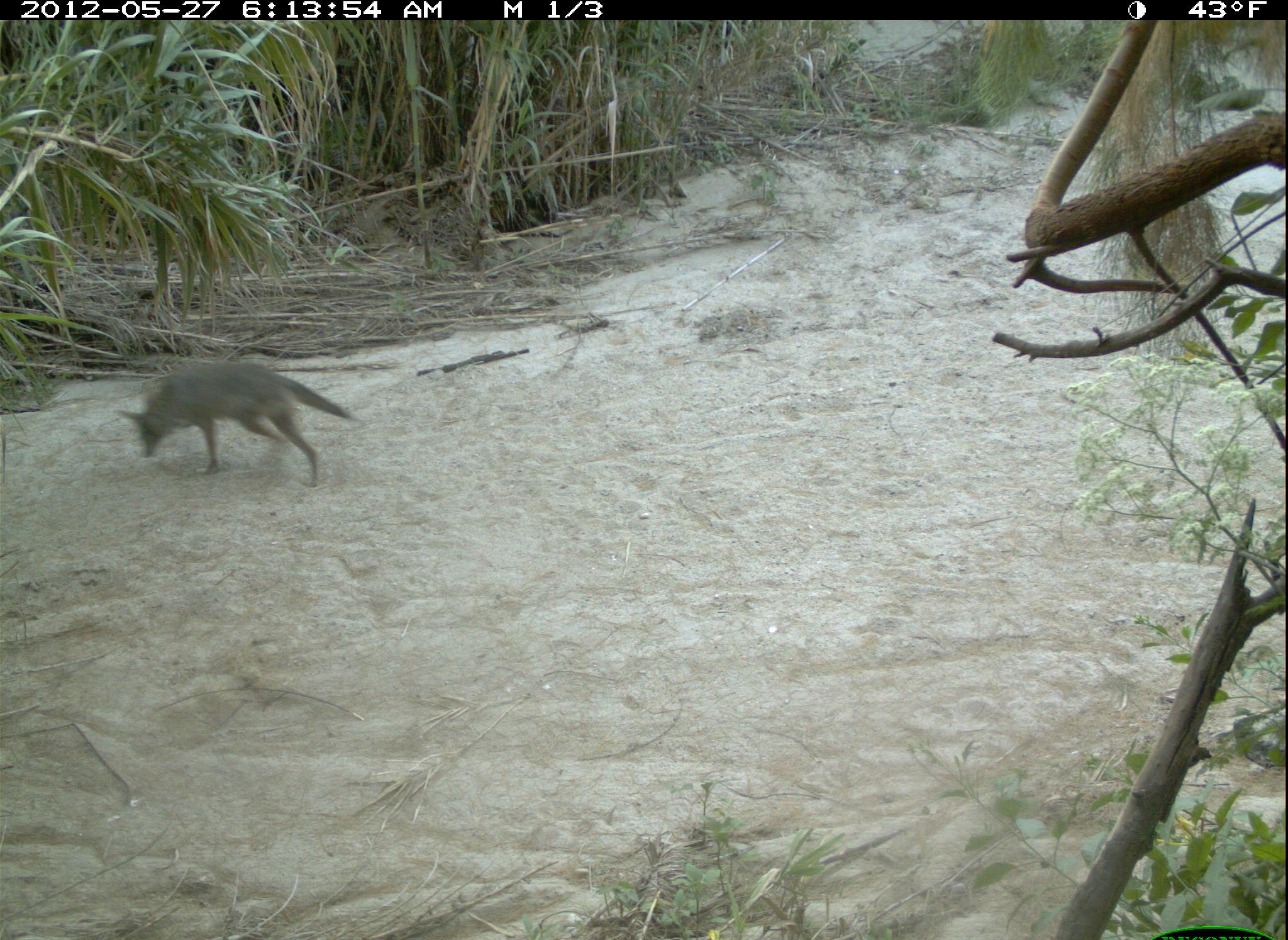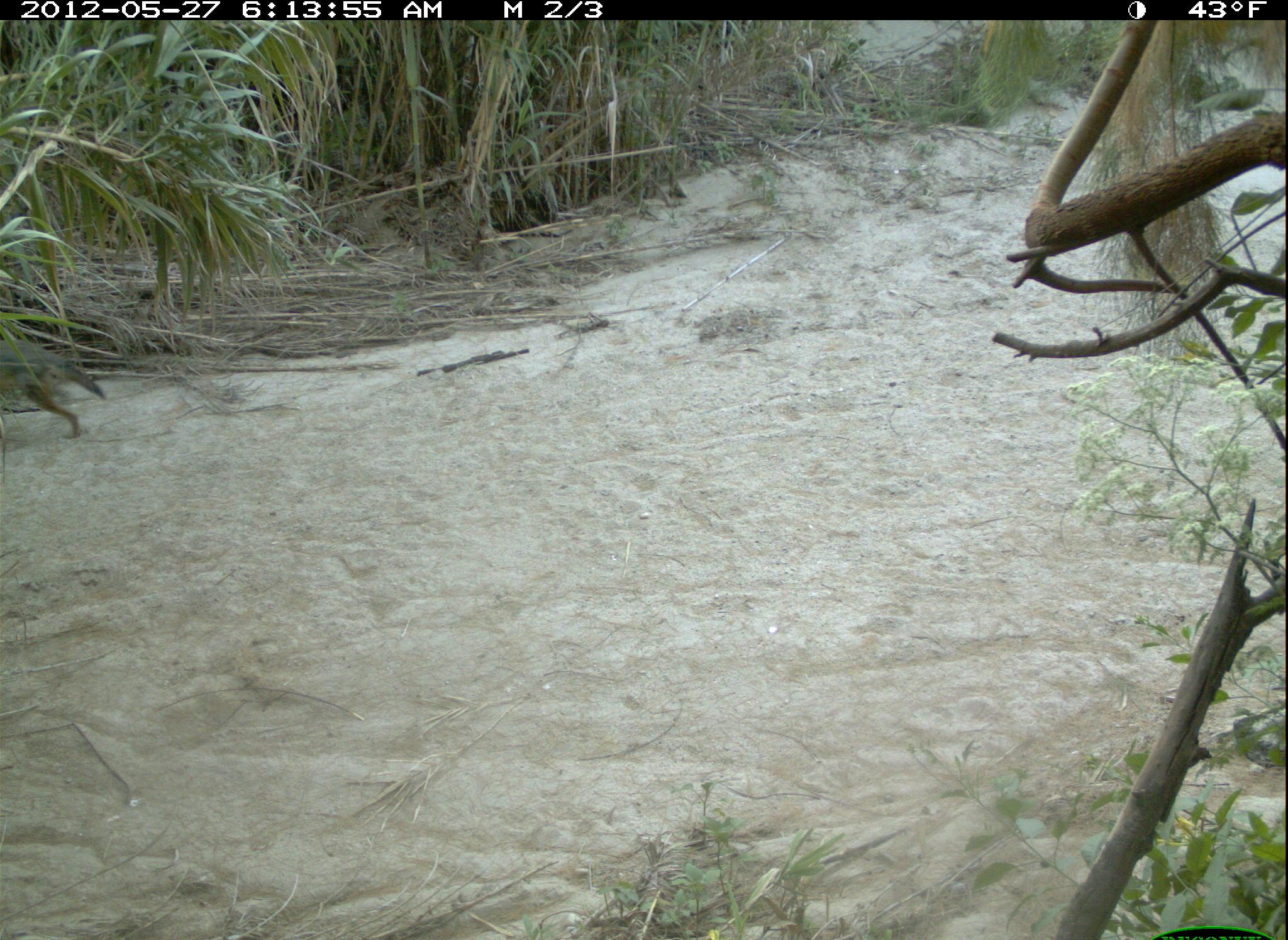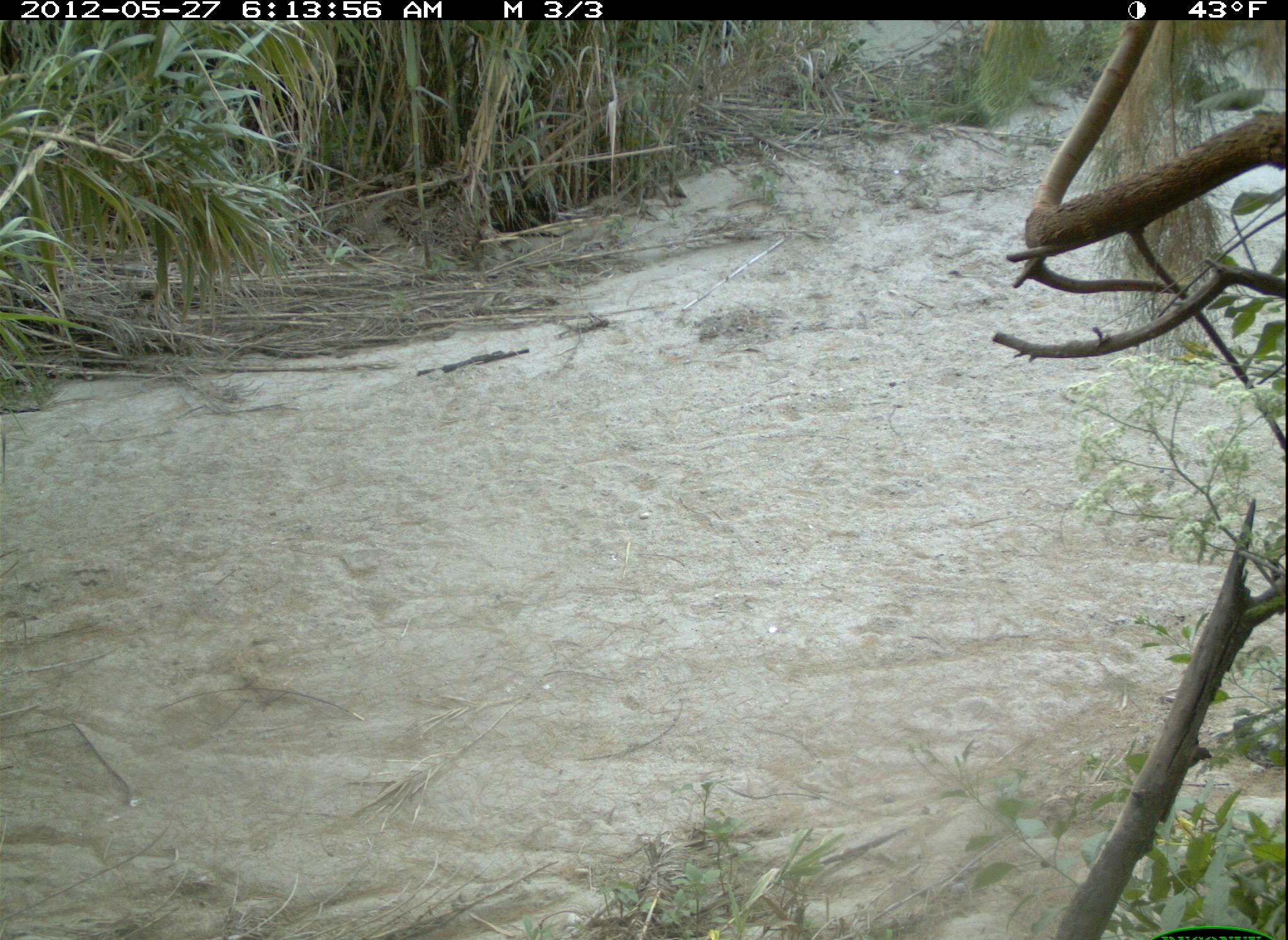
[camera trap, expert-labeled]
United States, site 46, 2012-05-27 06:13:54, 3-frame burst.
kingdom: Animalia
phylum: Chordata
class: Mammalia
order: Carnivora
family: Canidae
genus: Canis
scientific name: Canis latrans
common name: coyote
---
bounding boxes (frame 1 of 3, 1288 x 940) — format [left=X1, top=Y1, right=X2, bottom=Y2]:
coyote: [left=114, top=346, right=356, bottom=499]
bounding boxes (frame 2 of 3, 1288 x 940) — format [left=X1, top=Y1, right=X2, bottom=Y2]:
coyote: [left=2, top=343, right=116, bottom=443]